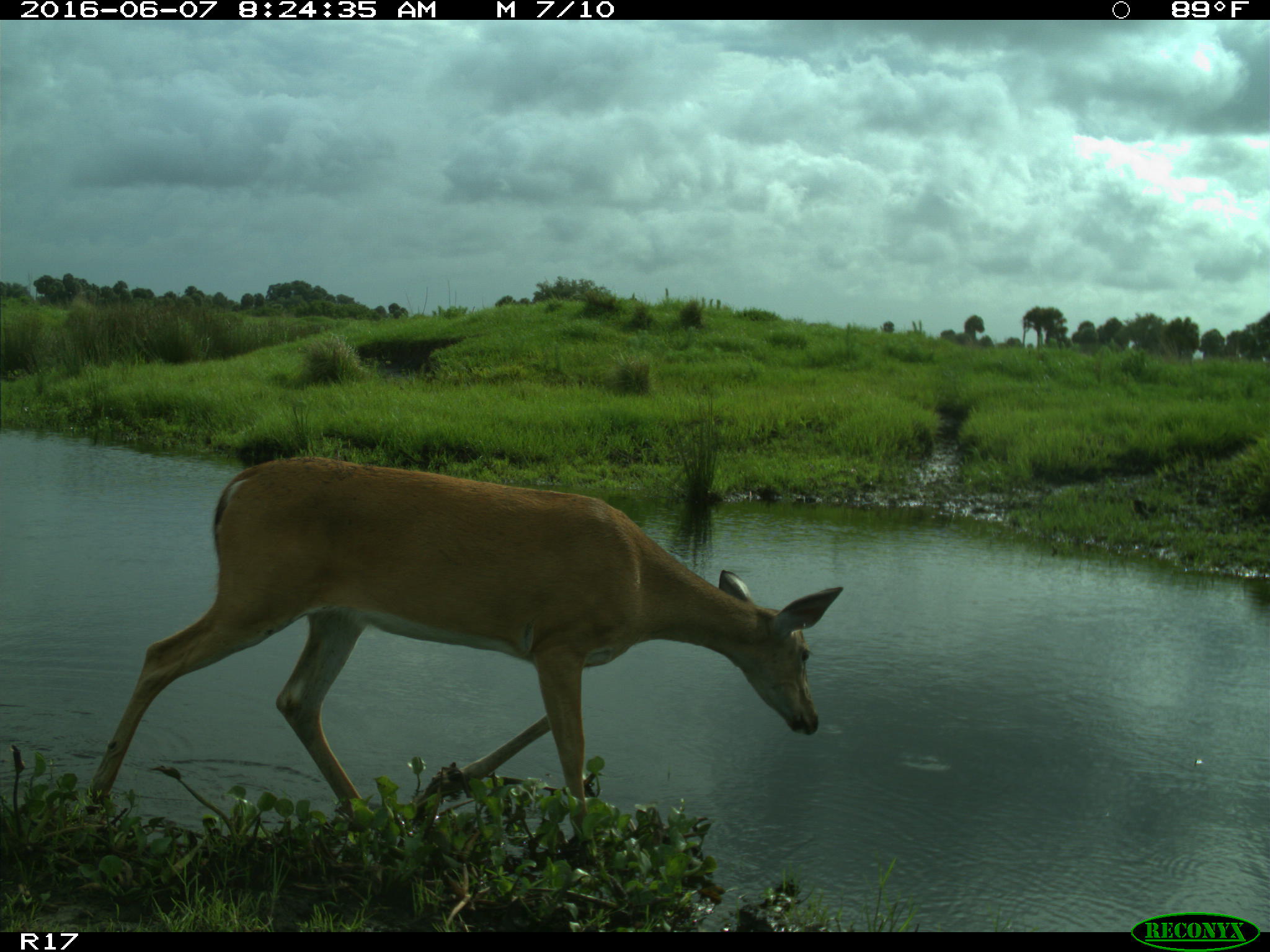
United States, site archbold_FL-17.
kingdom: Animalia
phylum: Chordata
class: Mammalia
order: Artiodactyla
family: Cervidae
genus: Odocoileus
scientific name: Odocoileus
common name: deer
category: unidentified deer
Unidentified deer (deer) (Odocoileus).